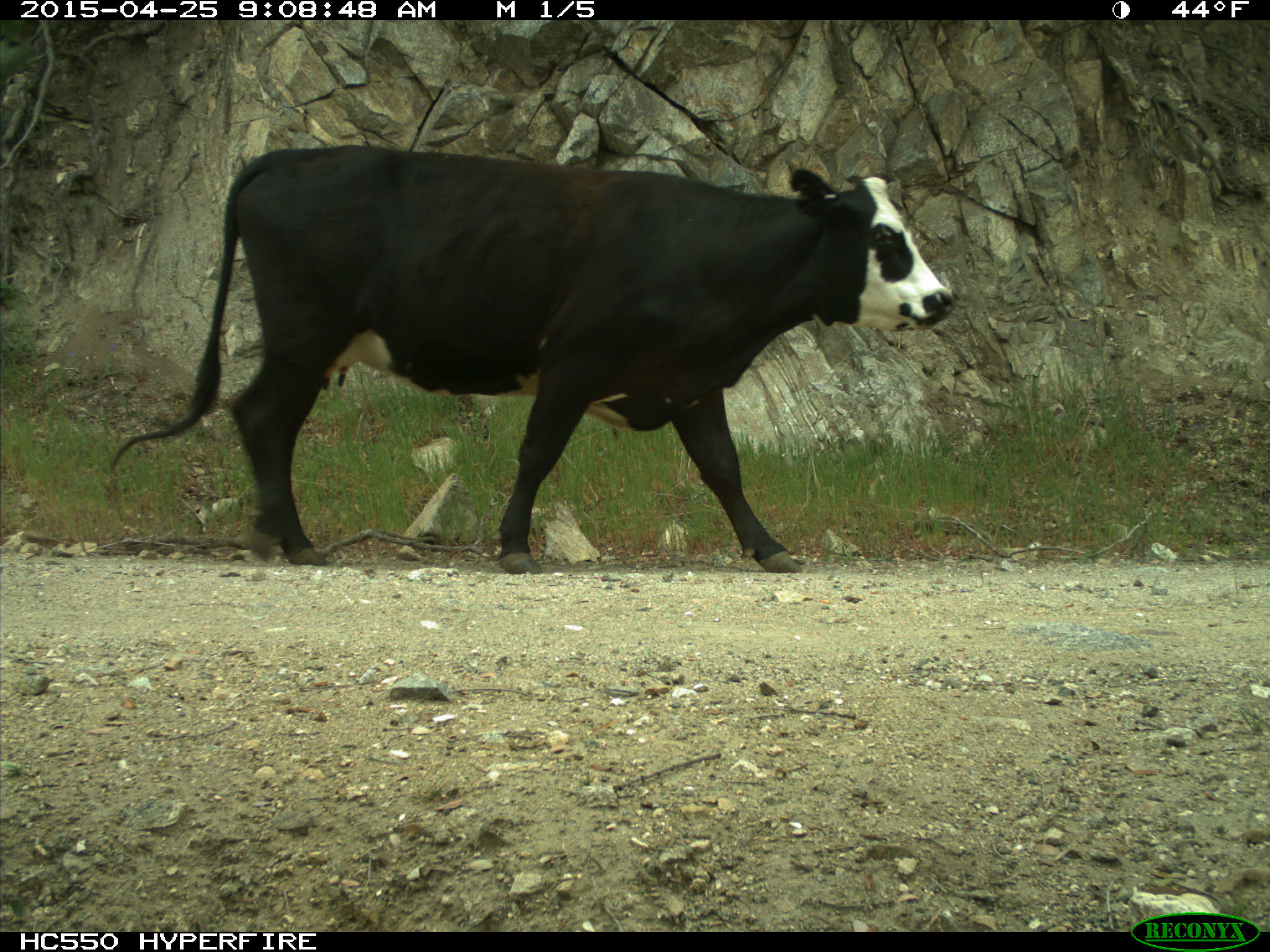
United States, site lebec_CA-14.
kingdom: Animalia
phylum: Chordata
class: Mammalia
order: Artiodactyla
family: Bovidae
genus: Bos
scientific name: Bos taurus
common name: domestic cow